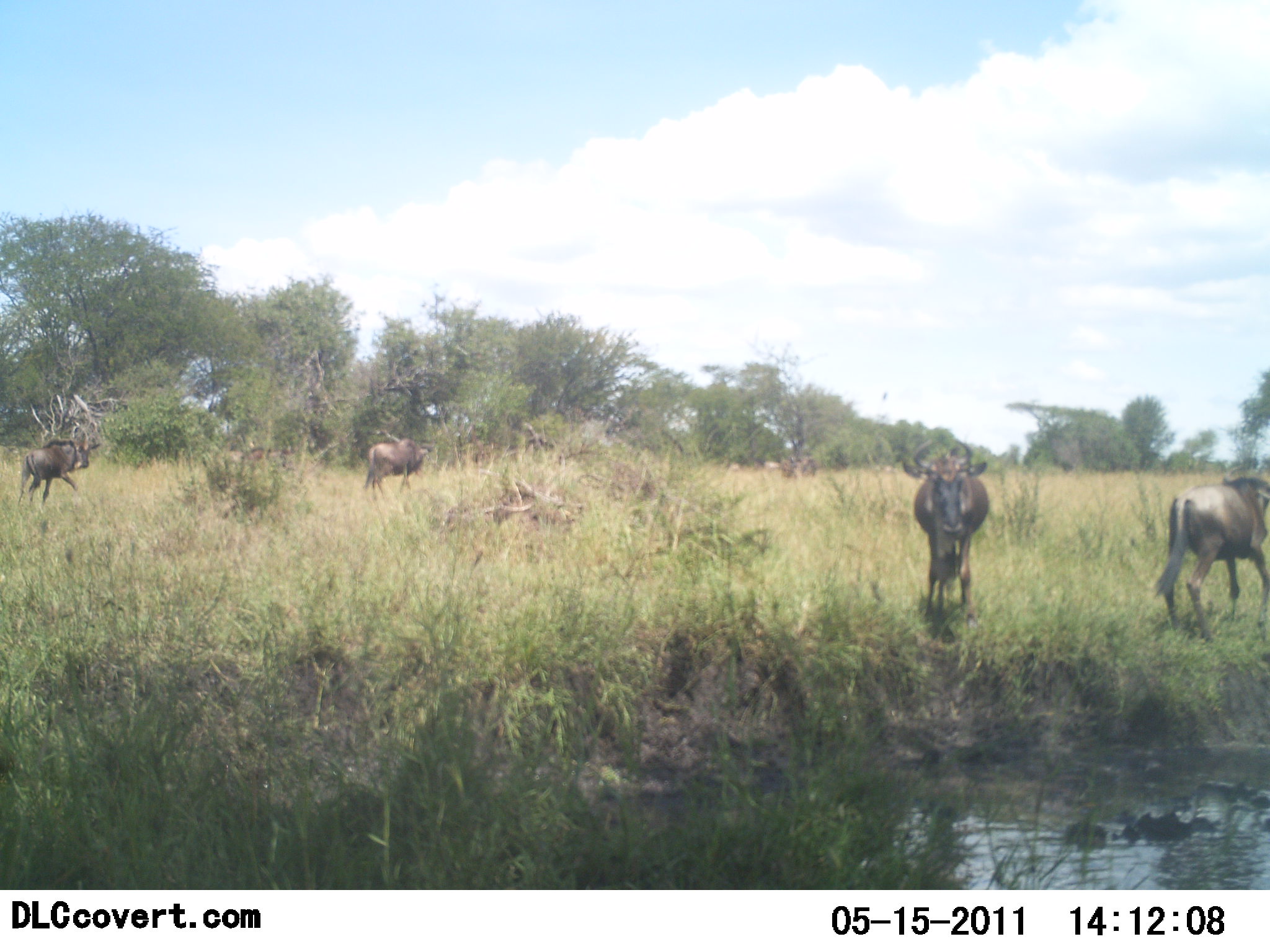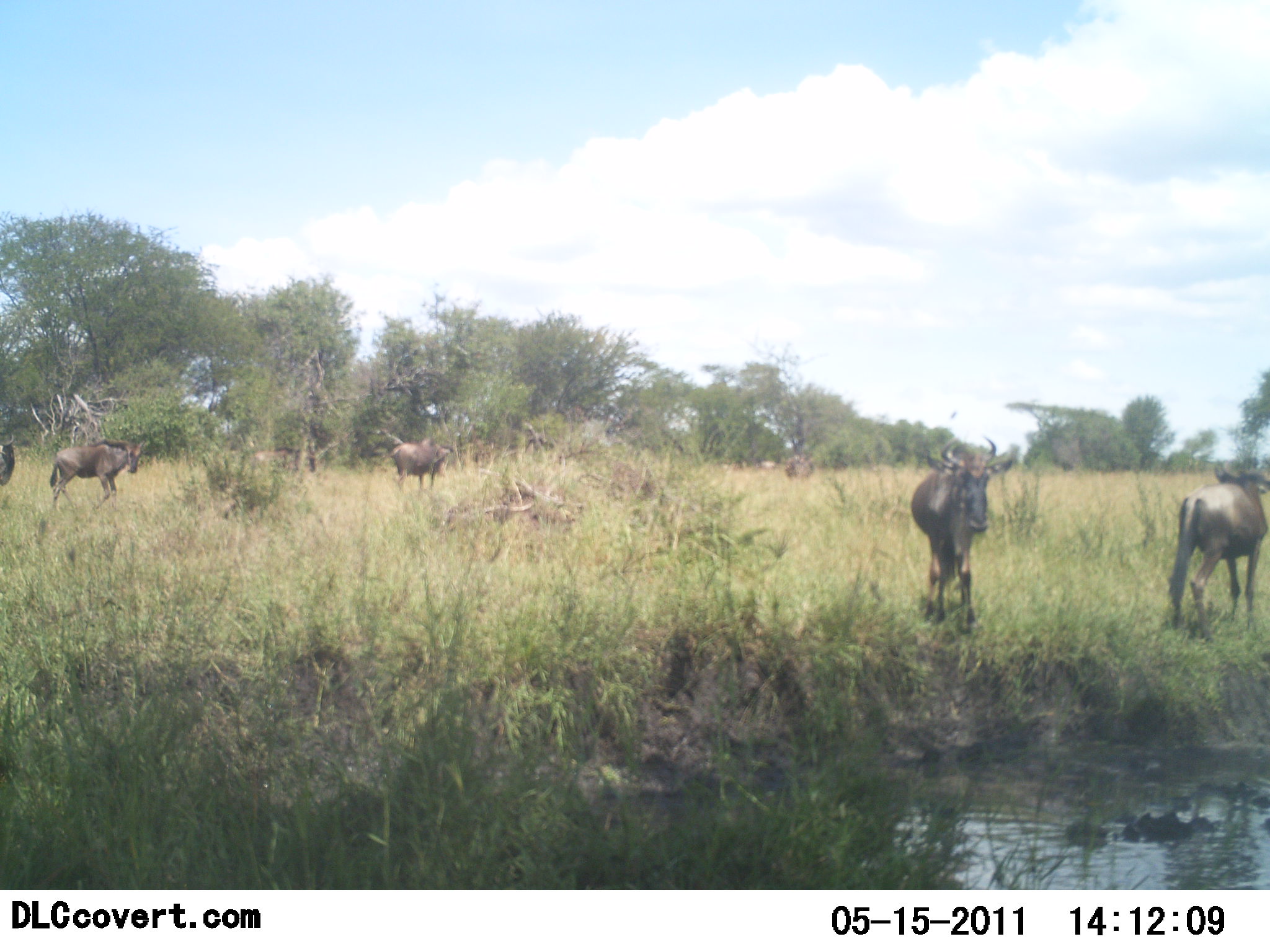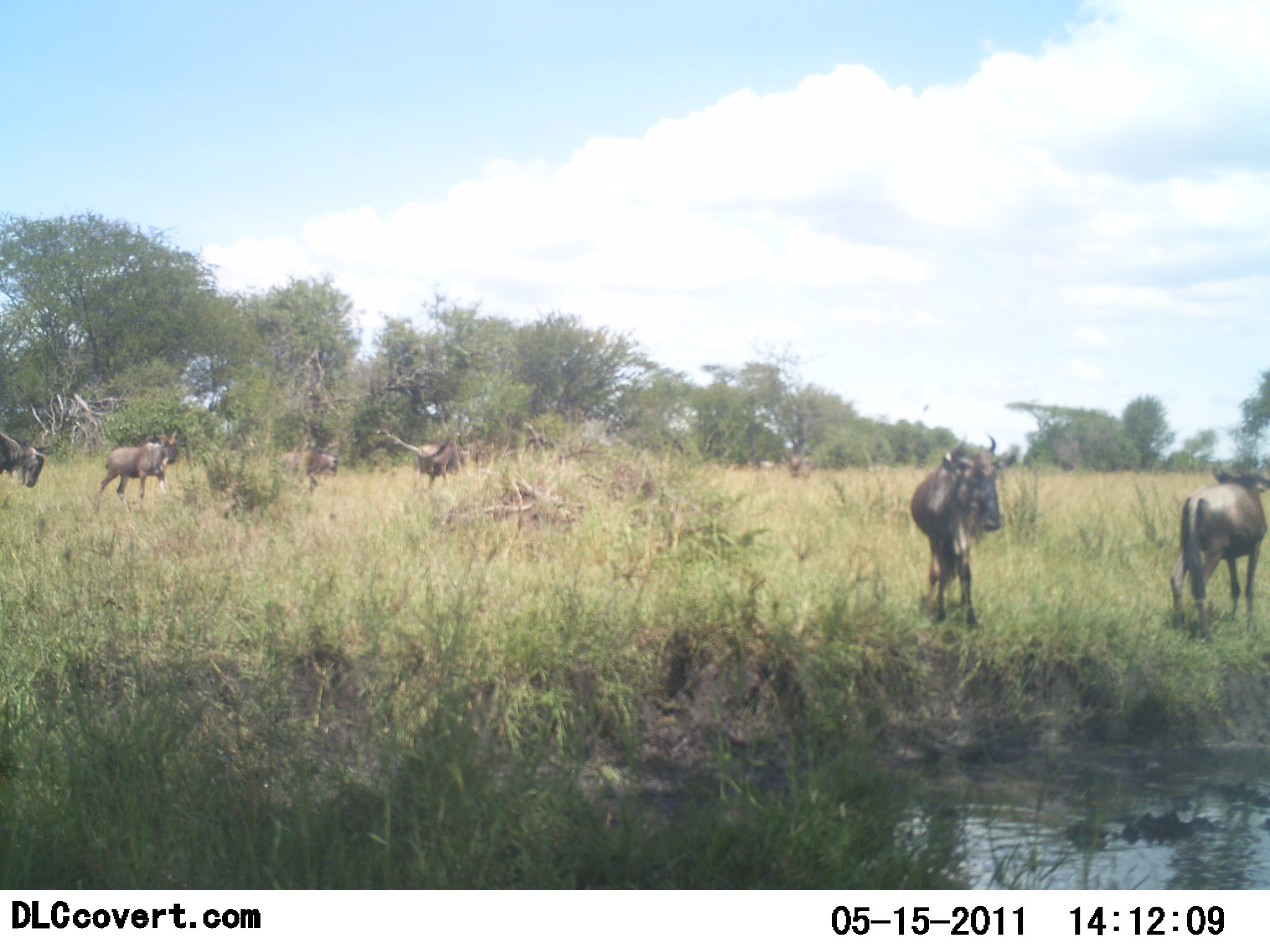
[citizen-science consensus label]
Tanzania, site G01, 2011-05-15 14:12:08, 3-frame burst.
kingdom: Animalia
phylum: Chordata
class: Mammalia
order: Artiodactyla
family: Bovidae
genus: Connochaetes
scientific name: Connochaetes taurinus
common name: blue wildebeest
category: wildebeest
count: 7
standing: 55%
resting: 0%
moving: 82%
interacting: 0%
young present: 0%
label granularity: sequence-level